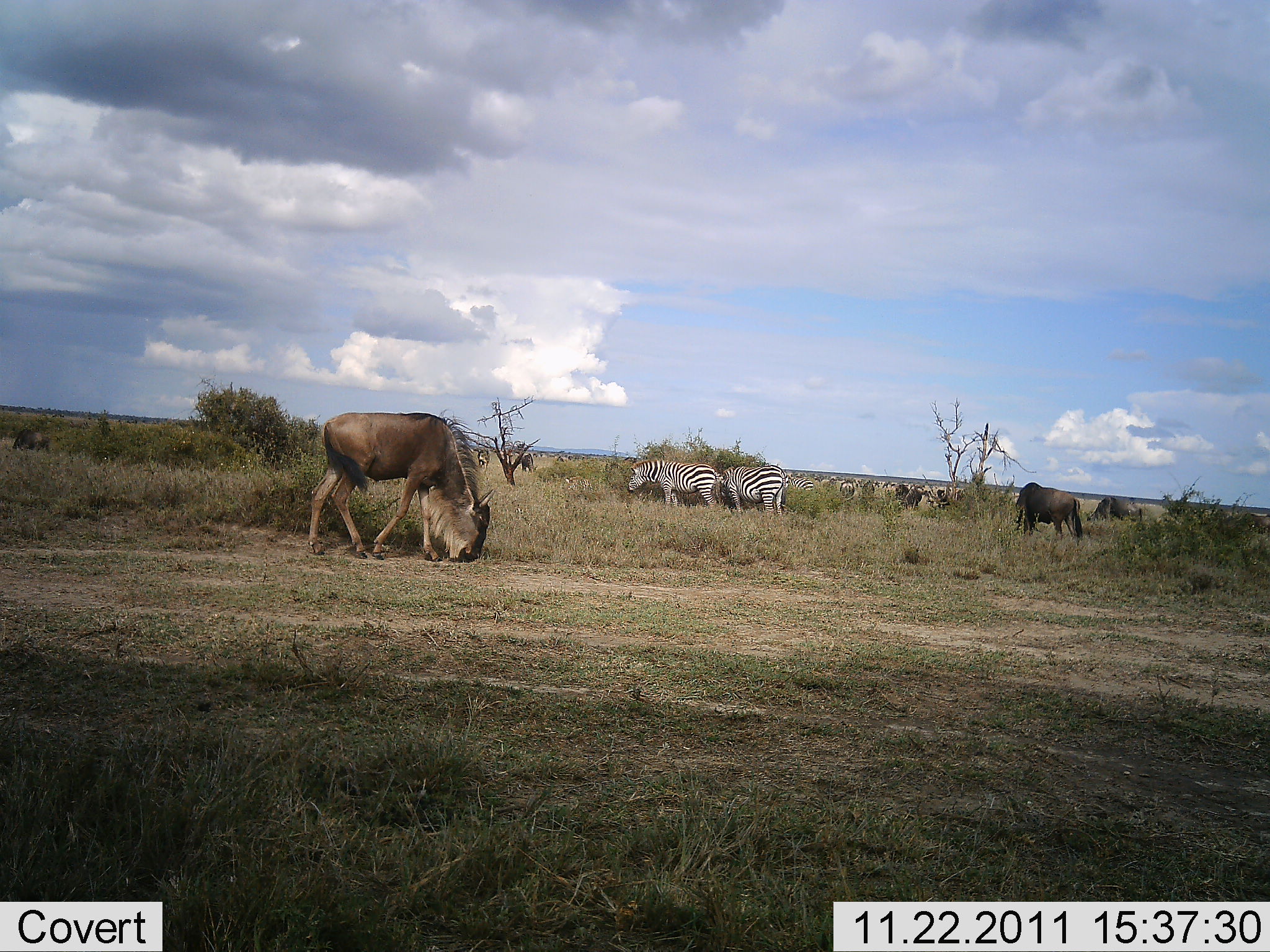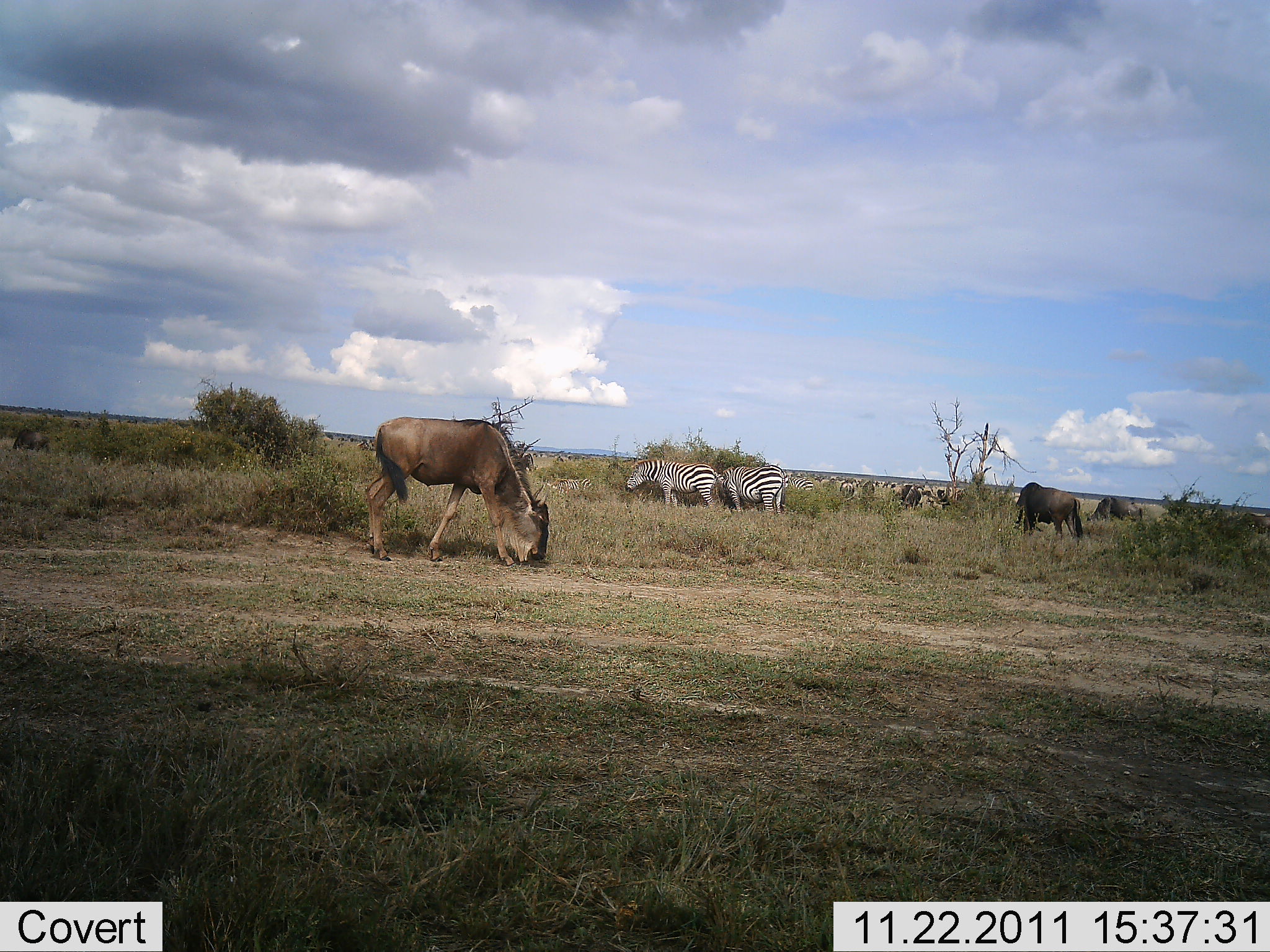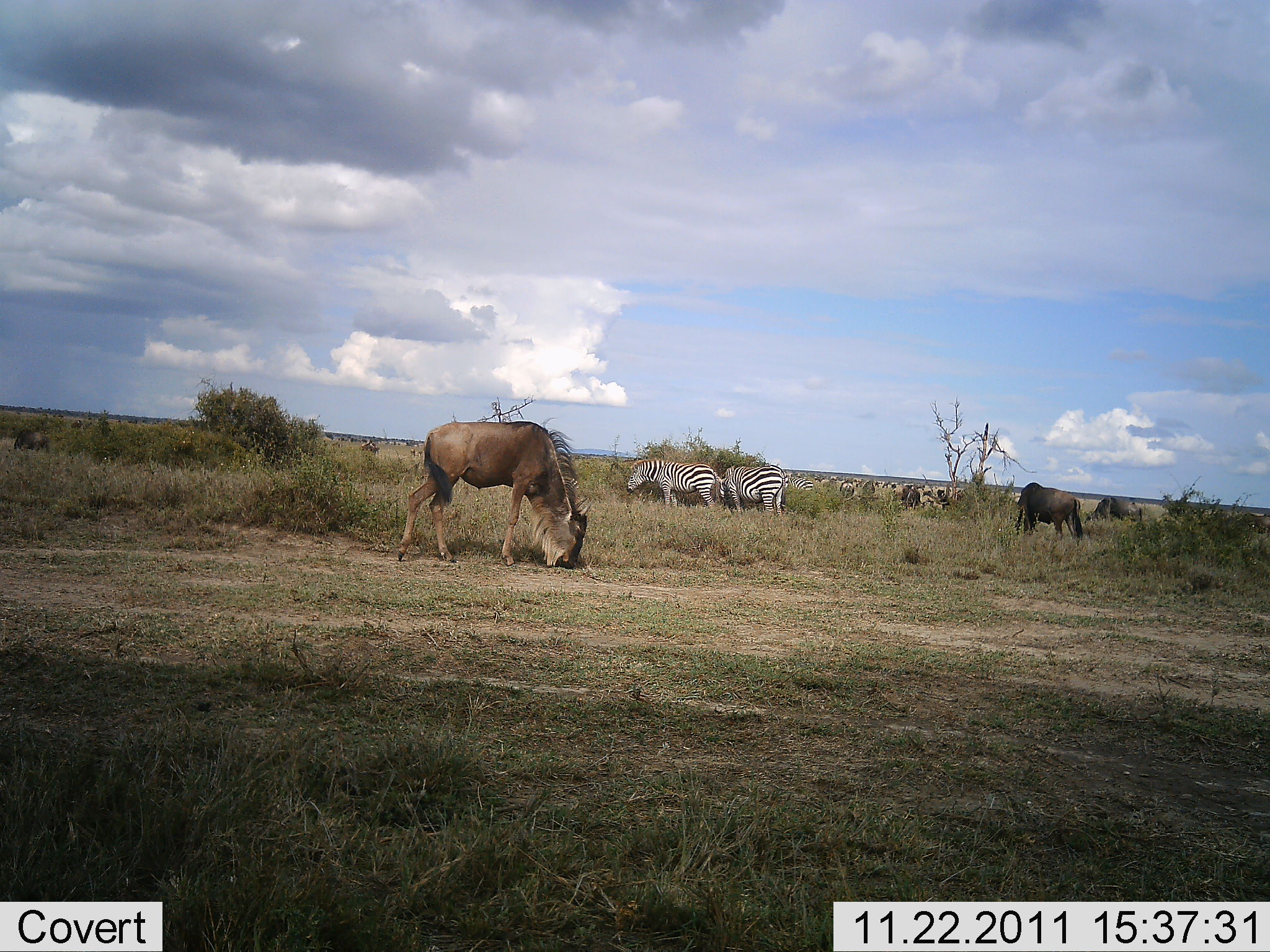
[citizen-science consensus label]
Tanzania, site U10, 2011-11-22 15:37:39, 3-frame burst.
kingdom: Animalia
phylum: Chordata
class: Mammalia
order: Artiodactyla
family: Bovidae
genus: Connochaetes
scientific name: Connochaetes taurinus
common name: blue wildebeest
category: wildebeest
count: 4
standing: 21%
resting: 0%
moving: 21%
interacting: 0%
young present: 0%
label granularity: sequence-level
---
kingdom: Animalia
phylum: Chordata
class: Mammalia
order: Perissodactyla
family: Equidae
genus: Equus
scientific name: Equus quagga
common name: plains zebra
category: zebra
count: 2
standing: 53%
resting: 0%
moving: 0%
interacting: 0%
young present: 0%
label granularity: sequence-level